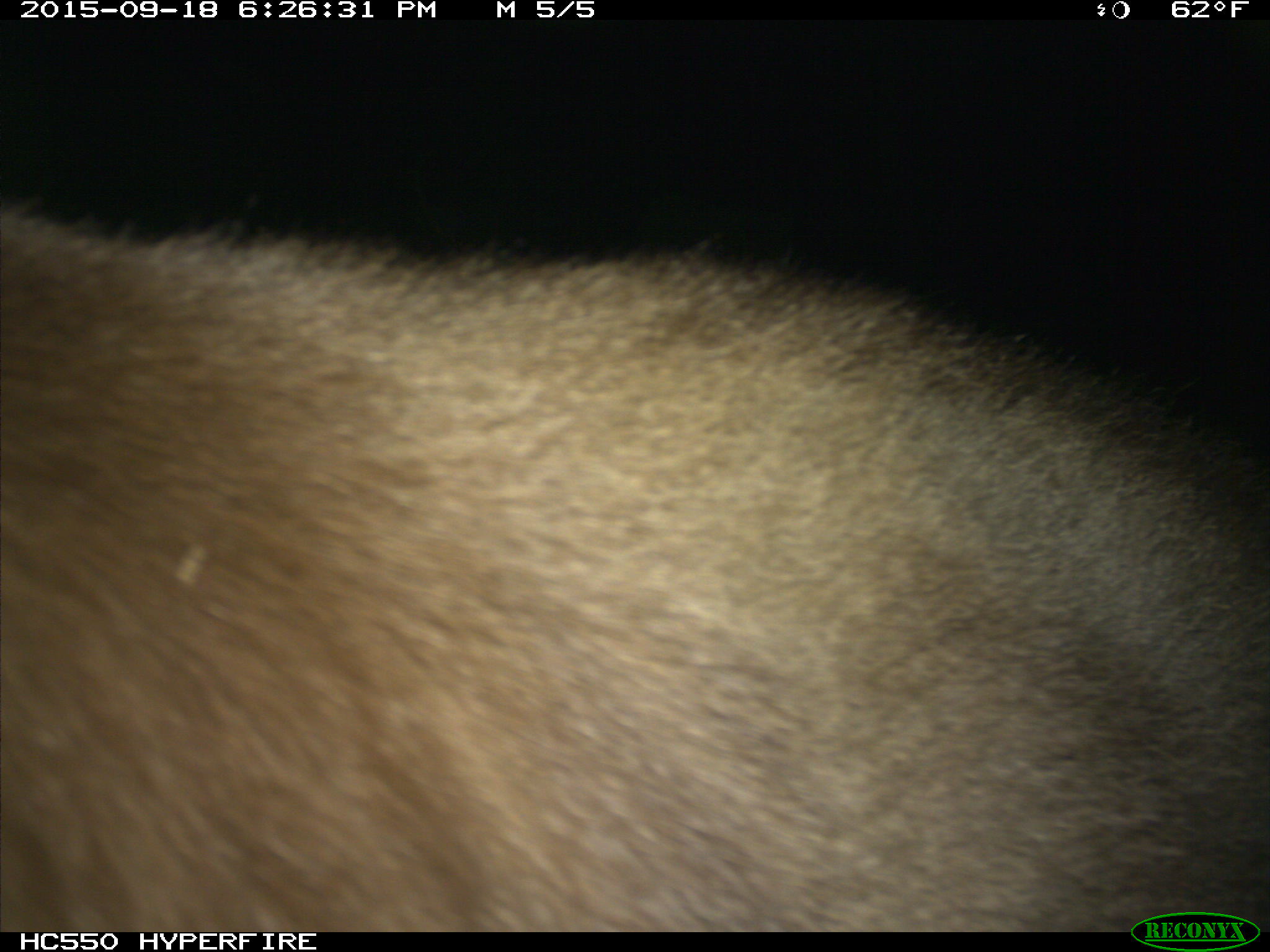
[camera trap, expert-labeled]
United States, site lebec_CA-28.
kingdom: Animalia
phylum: Chordata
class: Mammalia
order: Carnivora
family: Ursidae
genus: Ursus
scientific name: Ursus americanus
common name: american black bear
Ursus americanus (american black bear).